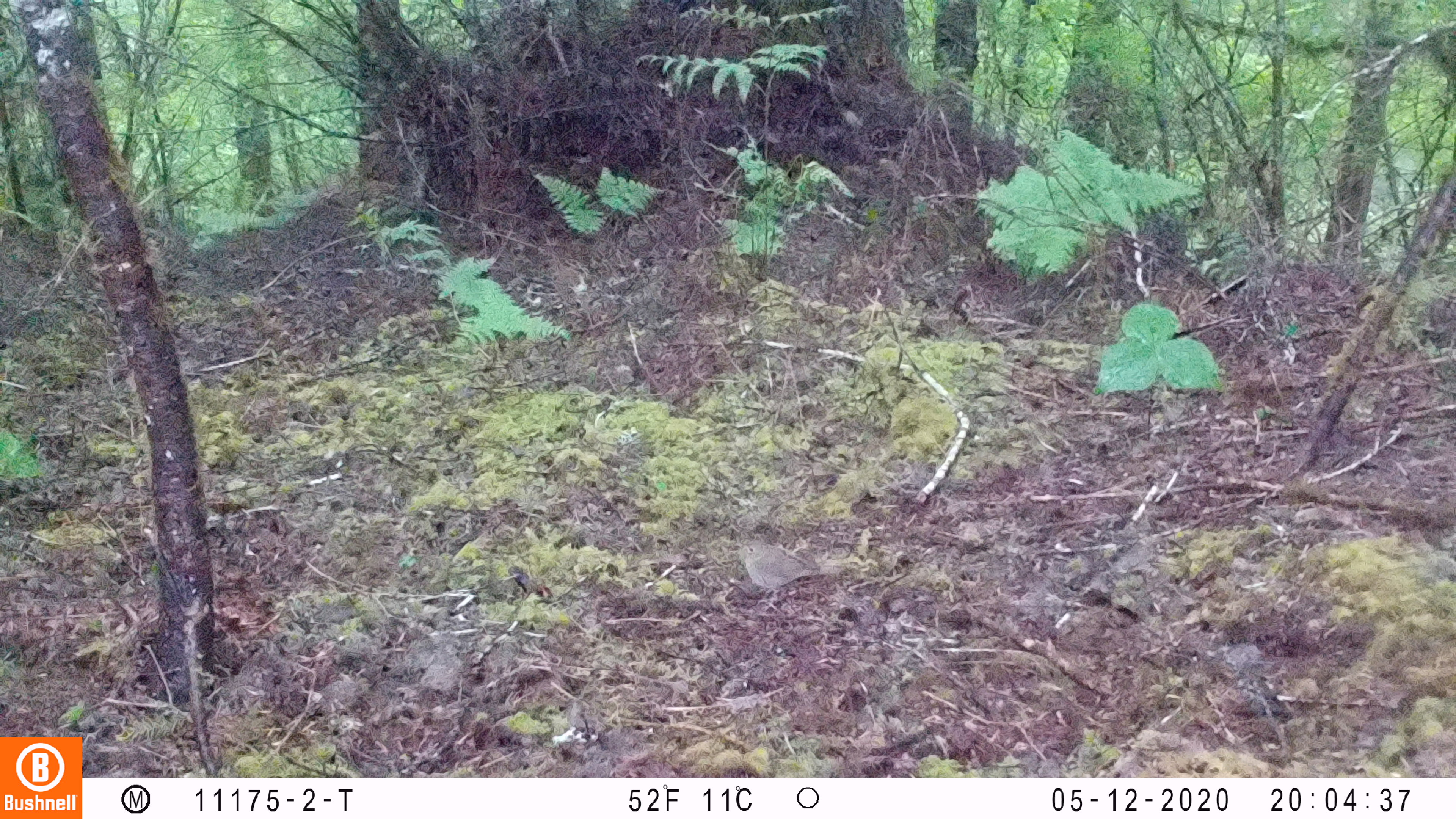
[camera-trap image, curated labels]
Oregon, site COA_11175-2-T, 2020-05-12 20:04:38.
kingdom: Animalia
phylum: Chordata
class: Aves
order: Passeriformes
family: Turdidae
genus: Catharus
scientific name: Catharus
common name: brown thrushes and nightingale-thrushes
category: catharus species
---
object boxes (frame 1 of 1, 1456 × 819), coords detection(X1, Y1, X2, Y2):
catharus species: detection(721, 532, 856, 616)